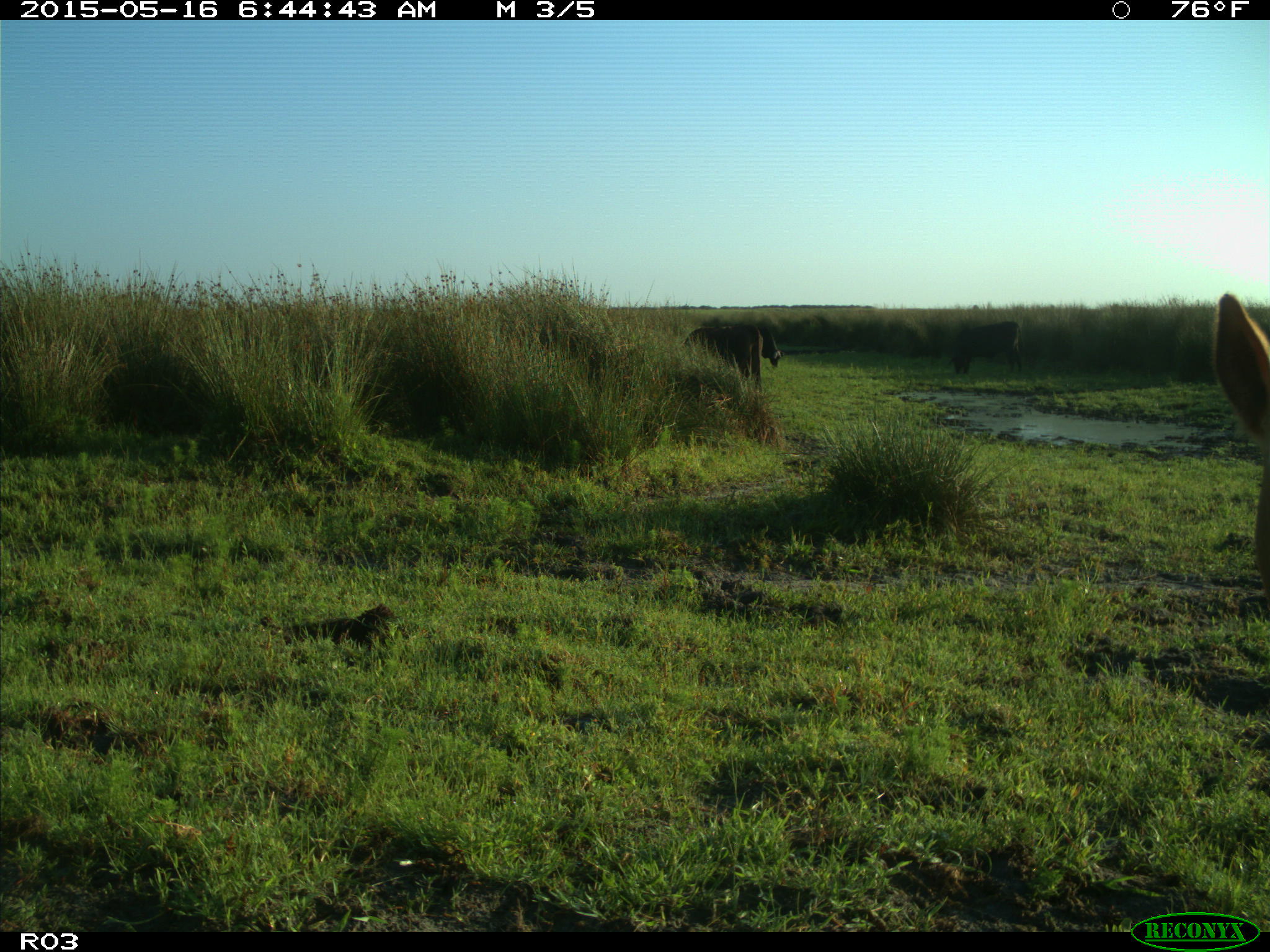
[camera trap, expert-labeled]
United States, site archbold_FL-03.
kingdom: Animalia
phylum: Chordata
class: Mammalia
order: Artiodactyla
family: Bovidae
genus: Bos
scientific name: Bos taurus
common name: domestic cow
Bos taurus (domestic cow).